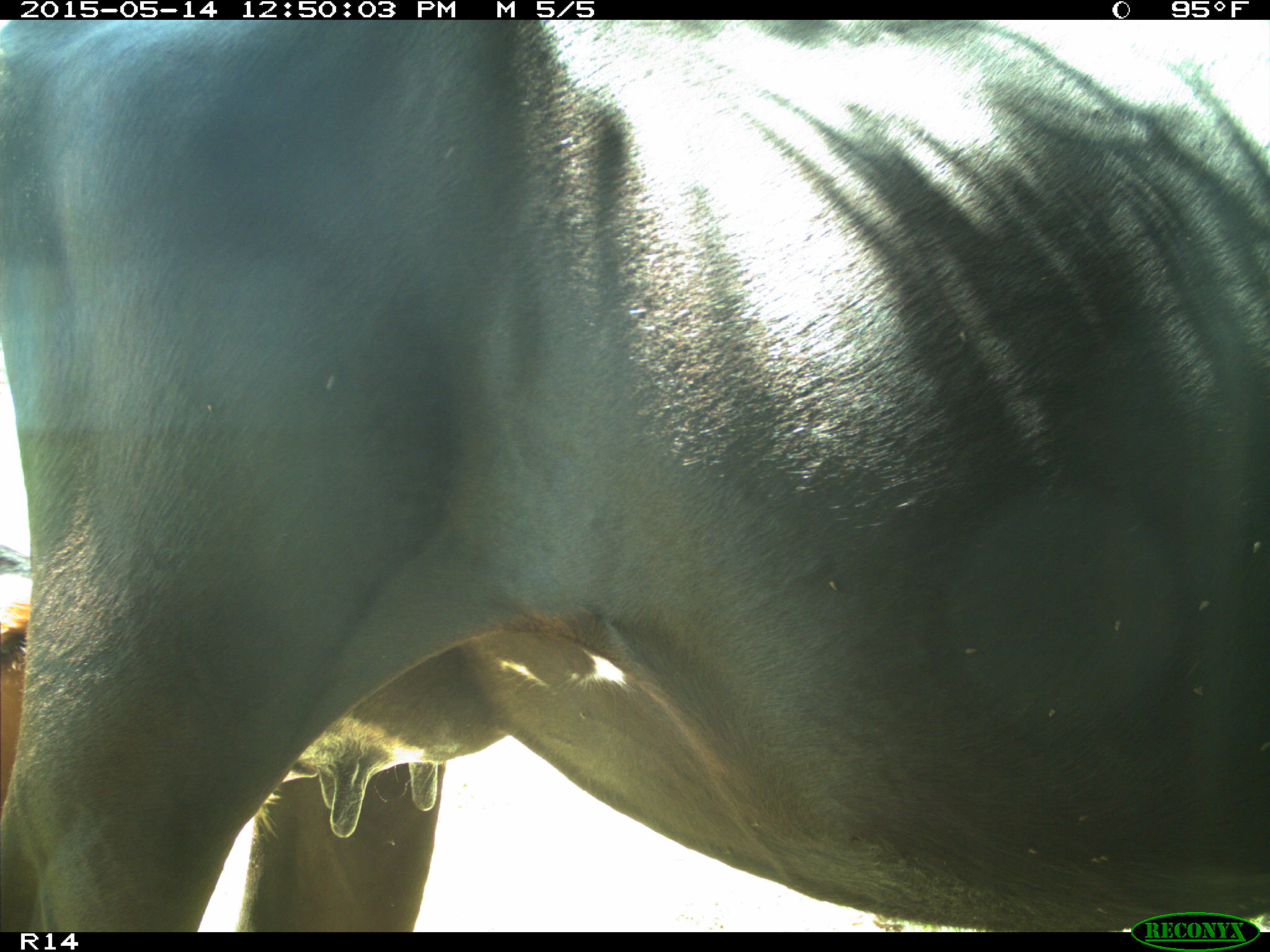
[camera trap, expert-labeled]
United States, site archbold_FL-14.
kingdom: Animalia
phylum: Chordata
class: Mammalia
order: Artiodactyla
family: Bovidae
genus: Bos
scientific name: Bos taurus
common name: domestic cow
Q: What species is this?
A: Bos taurus (domestic cow).